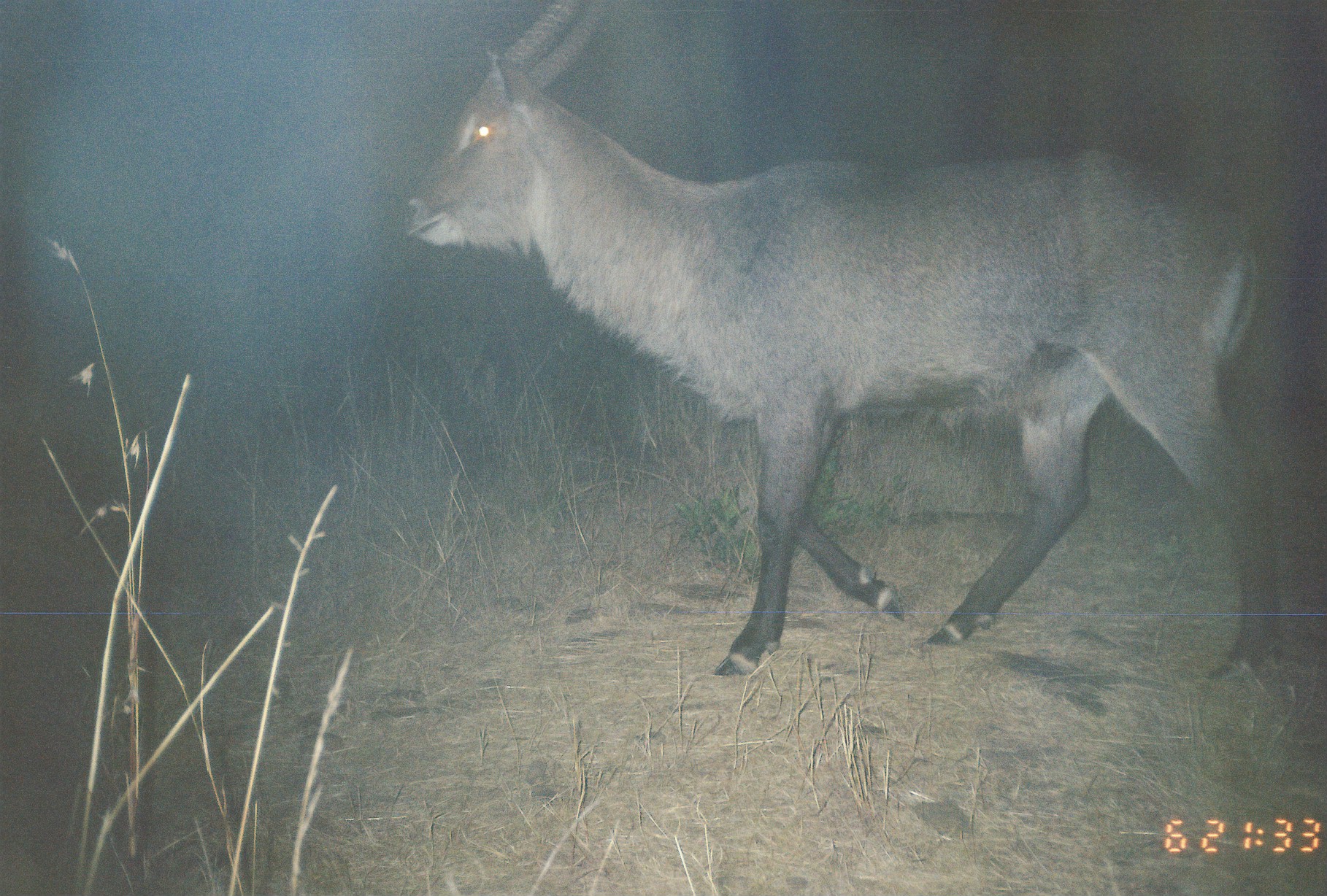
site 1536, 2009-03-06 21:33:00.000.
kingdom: Animalia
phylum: Chordata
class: Mammalia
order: Artiodactyla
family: Bovidae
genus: Kobus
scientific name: Kobus ellipsiprymnus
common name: waterbuck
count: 1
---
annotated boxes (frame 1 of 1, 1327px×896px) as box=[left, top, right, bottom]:
kobus ellipsiprymnus: box=[404, 2, 1281, 691]